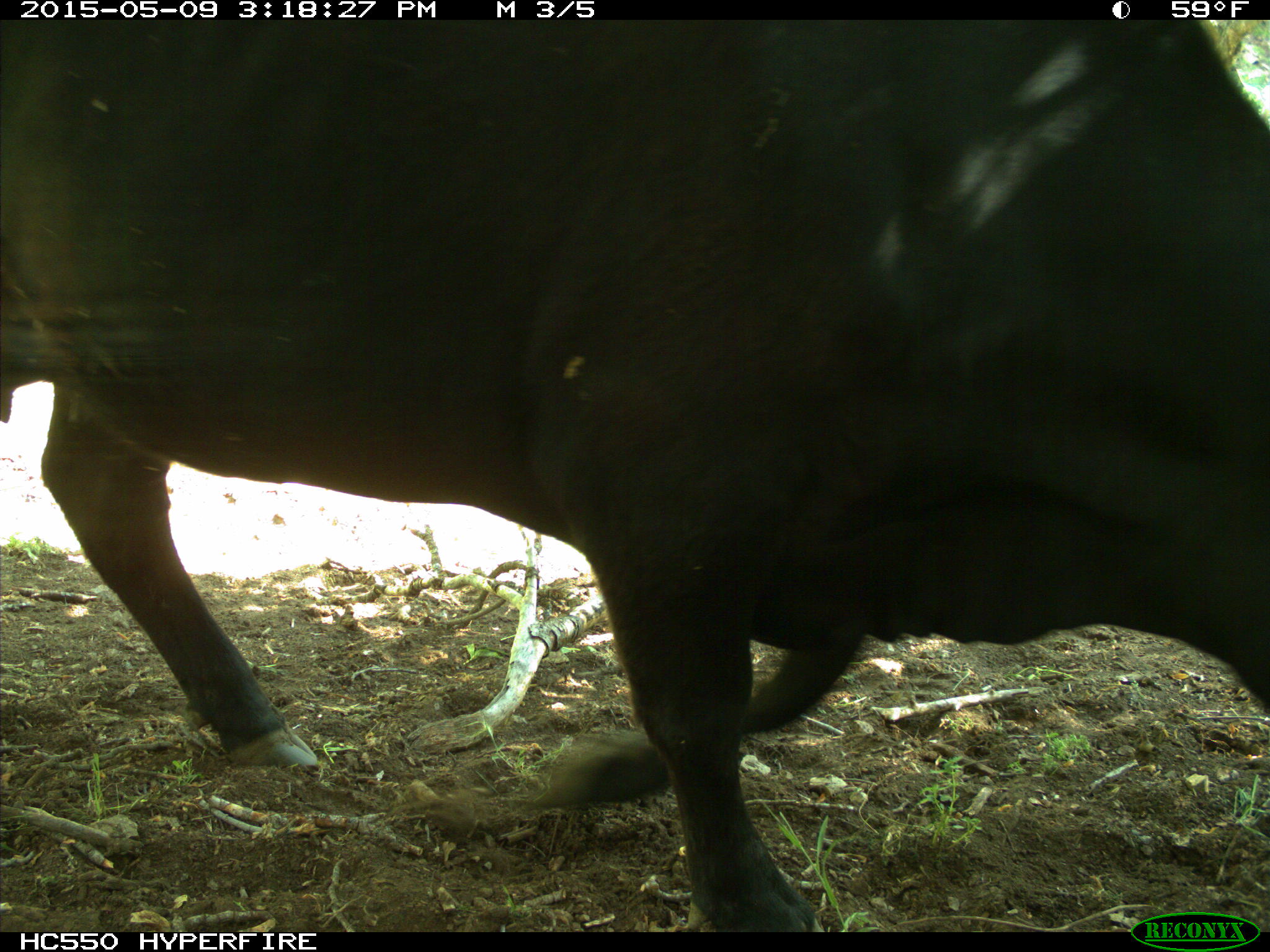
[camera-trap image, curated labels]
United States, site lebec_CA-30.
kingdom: Animalia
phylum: Chordata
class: Mammalia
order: Artiodactyla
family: Bovidae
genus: Bos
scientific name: Bos taurus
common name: domestic cow